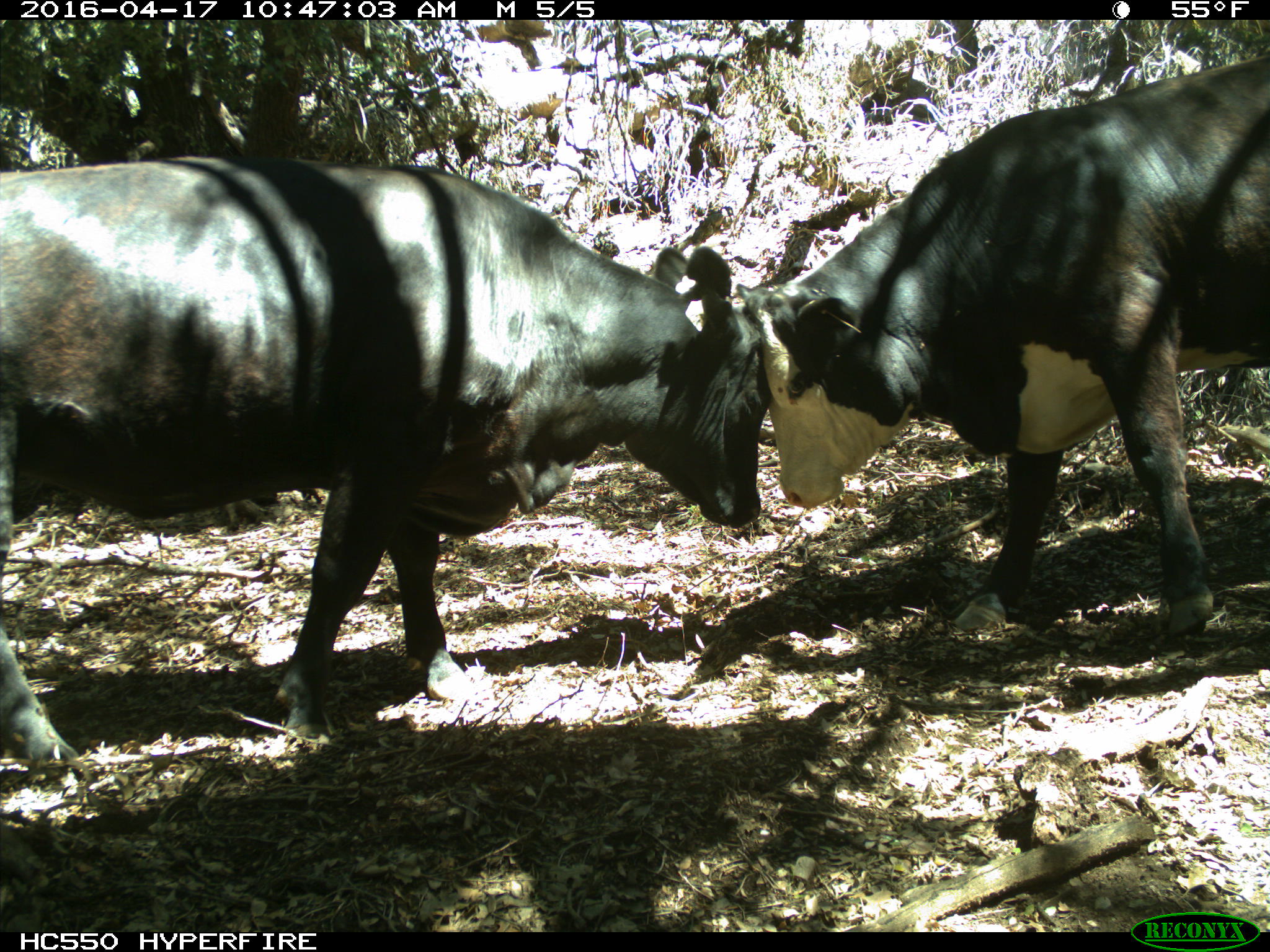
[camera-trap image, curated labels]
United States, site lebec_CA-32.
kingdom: Animalia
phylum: Chordata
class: Mammalia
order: Artiodactyla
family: Bovidae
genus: Bos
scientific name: Bos taurus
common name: domestic cow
Bos taurus (domestic cow).